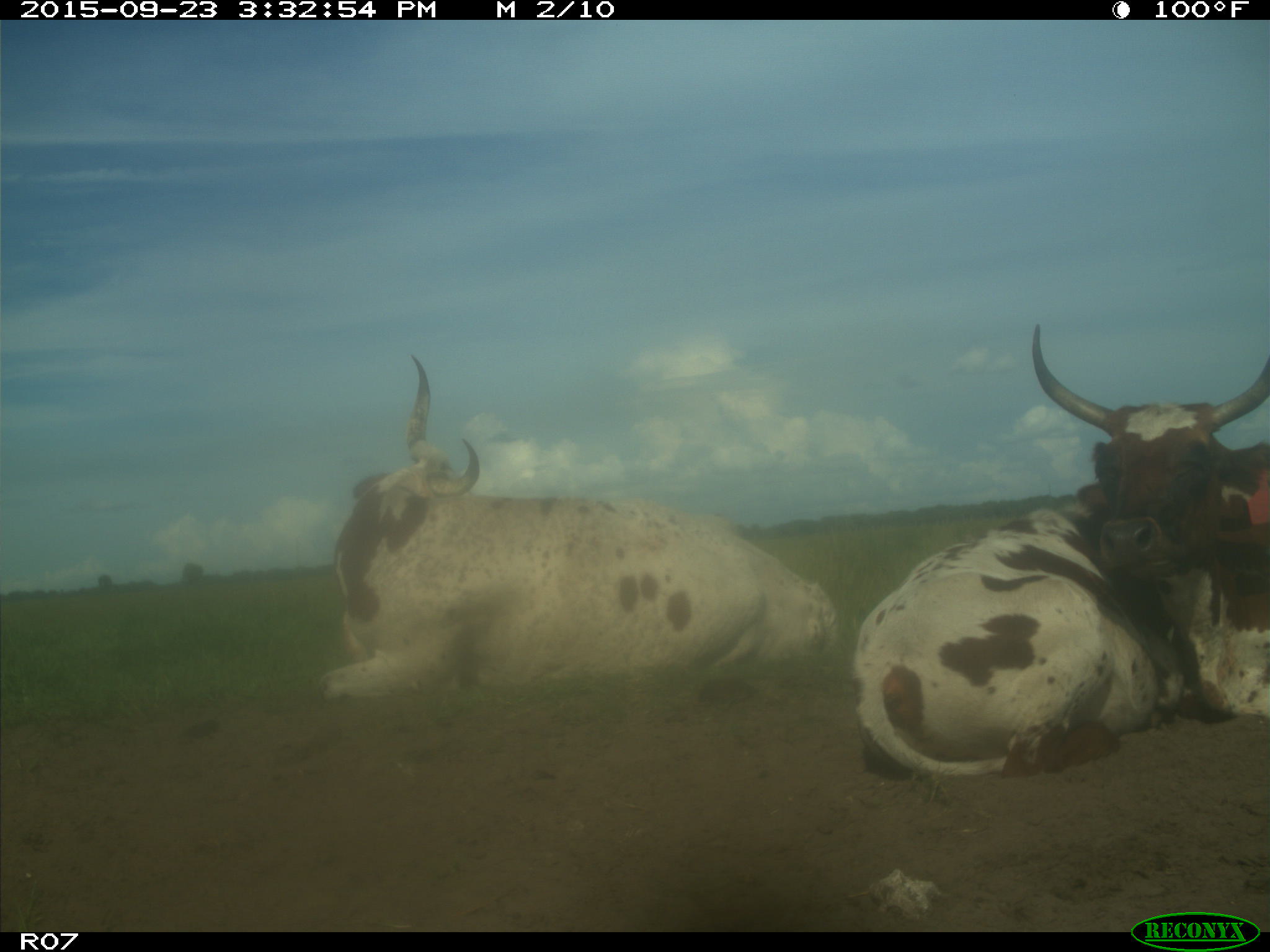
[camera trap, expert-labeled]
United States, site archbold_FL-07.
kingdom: Animalia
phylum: Chordata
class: Mammalia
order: Artiodactyla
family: Bovidae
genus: Bos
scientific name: Bos taurus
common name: domestic cow